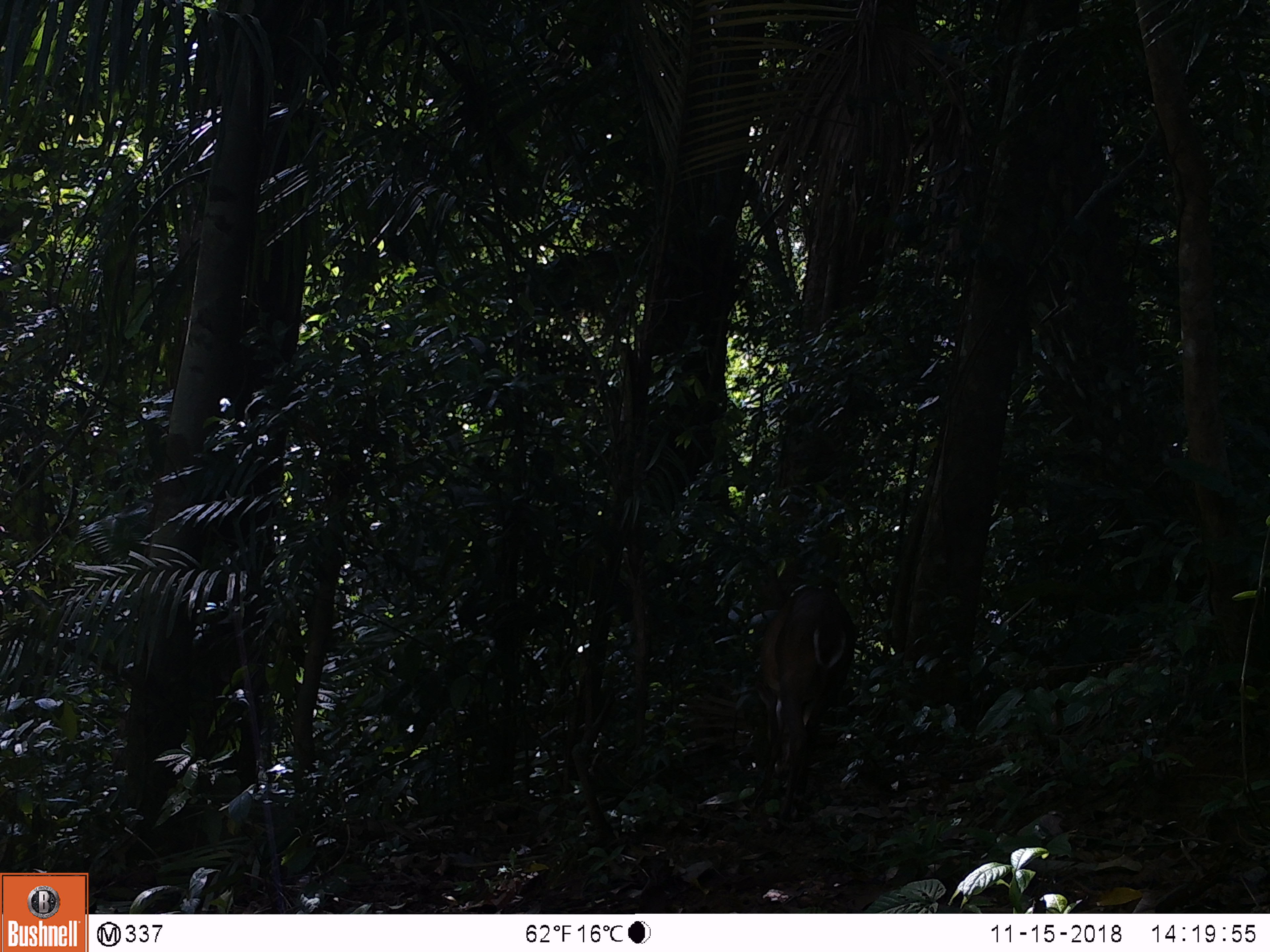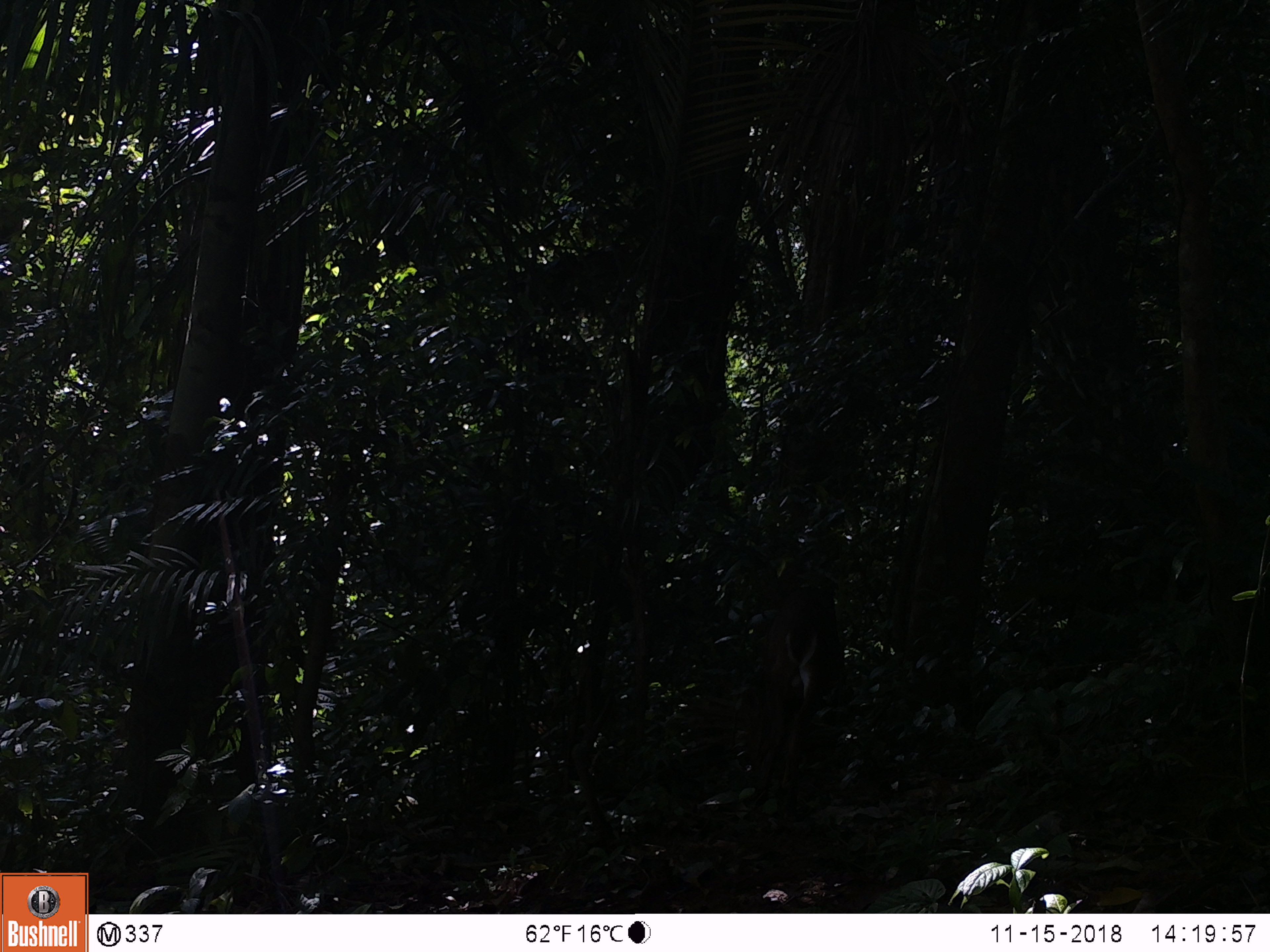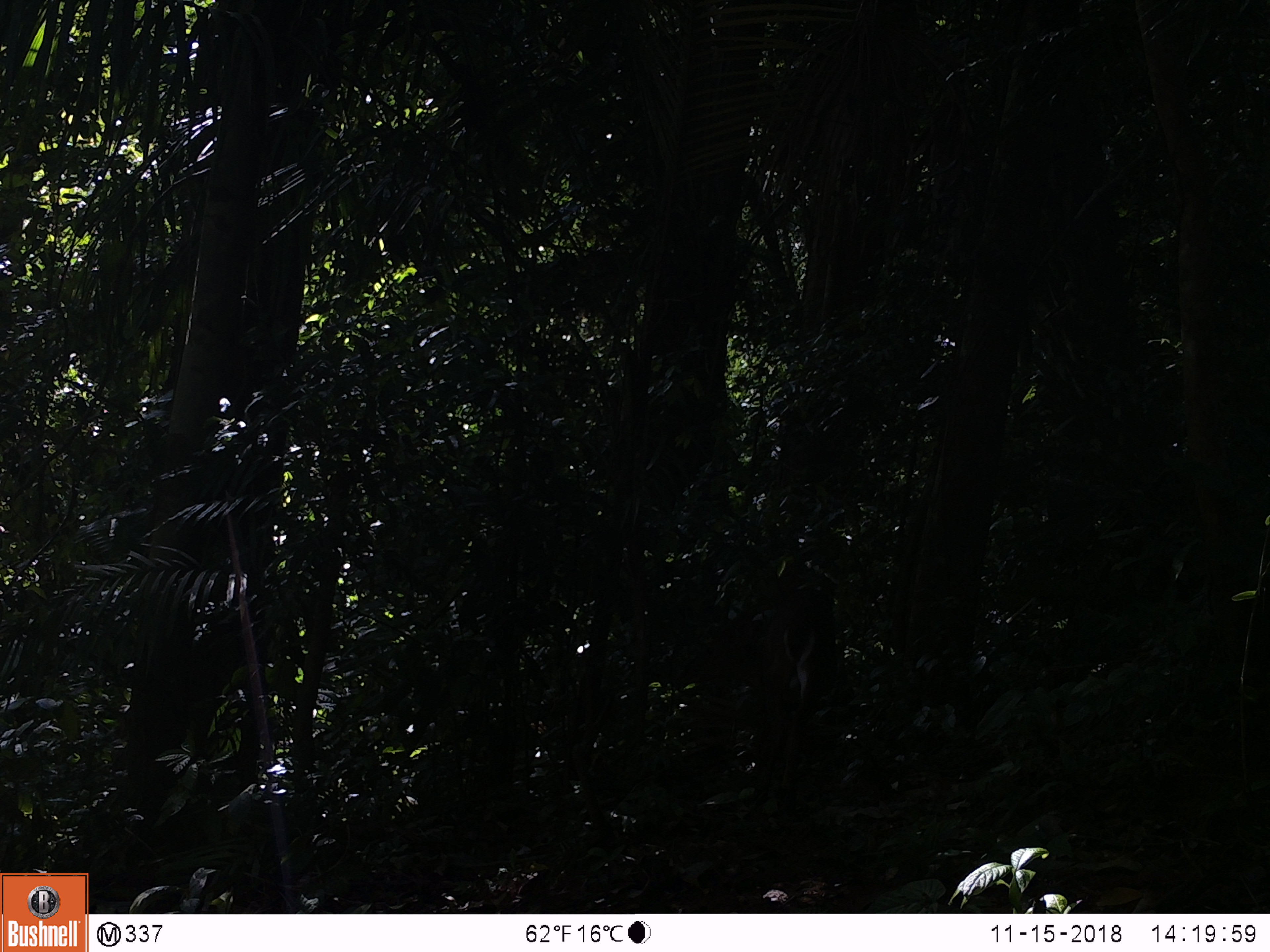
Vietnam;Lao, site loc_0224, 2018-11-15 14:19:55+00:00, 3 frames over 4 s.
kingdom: Animalia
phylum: Chordata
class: Mammalia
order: Artiodactyla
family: Cervidae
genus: Muntiacus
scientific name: Muntiacus vuquangensis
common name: large-antlered muntjac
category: large antlered muntjac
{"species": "large antlered muntjac (large-antlered muntjac) (Muntiacus vuquangensis)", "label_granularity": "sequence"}